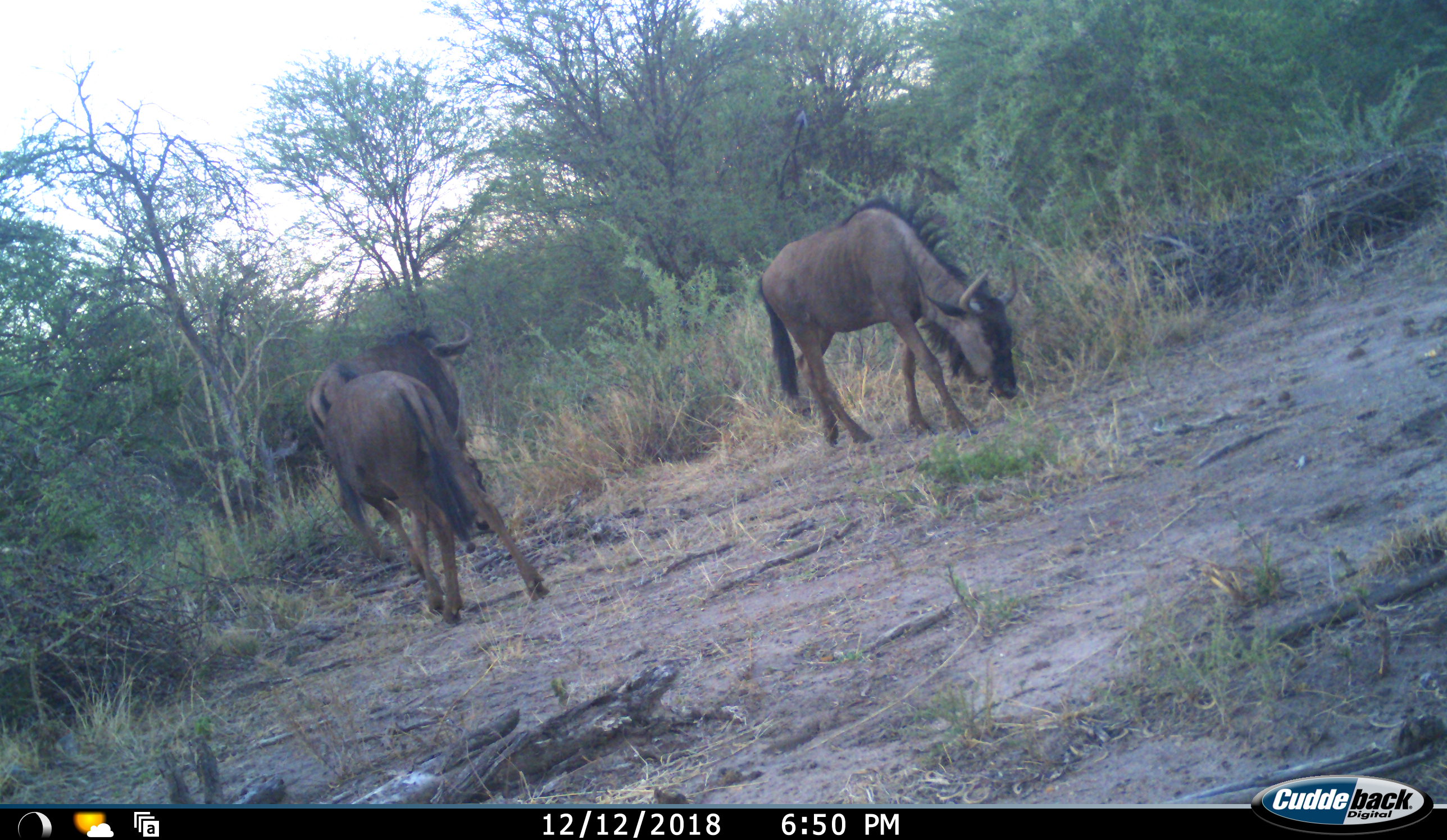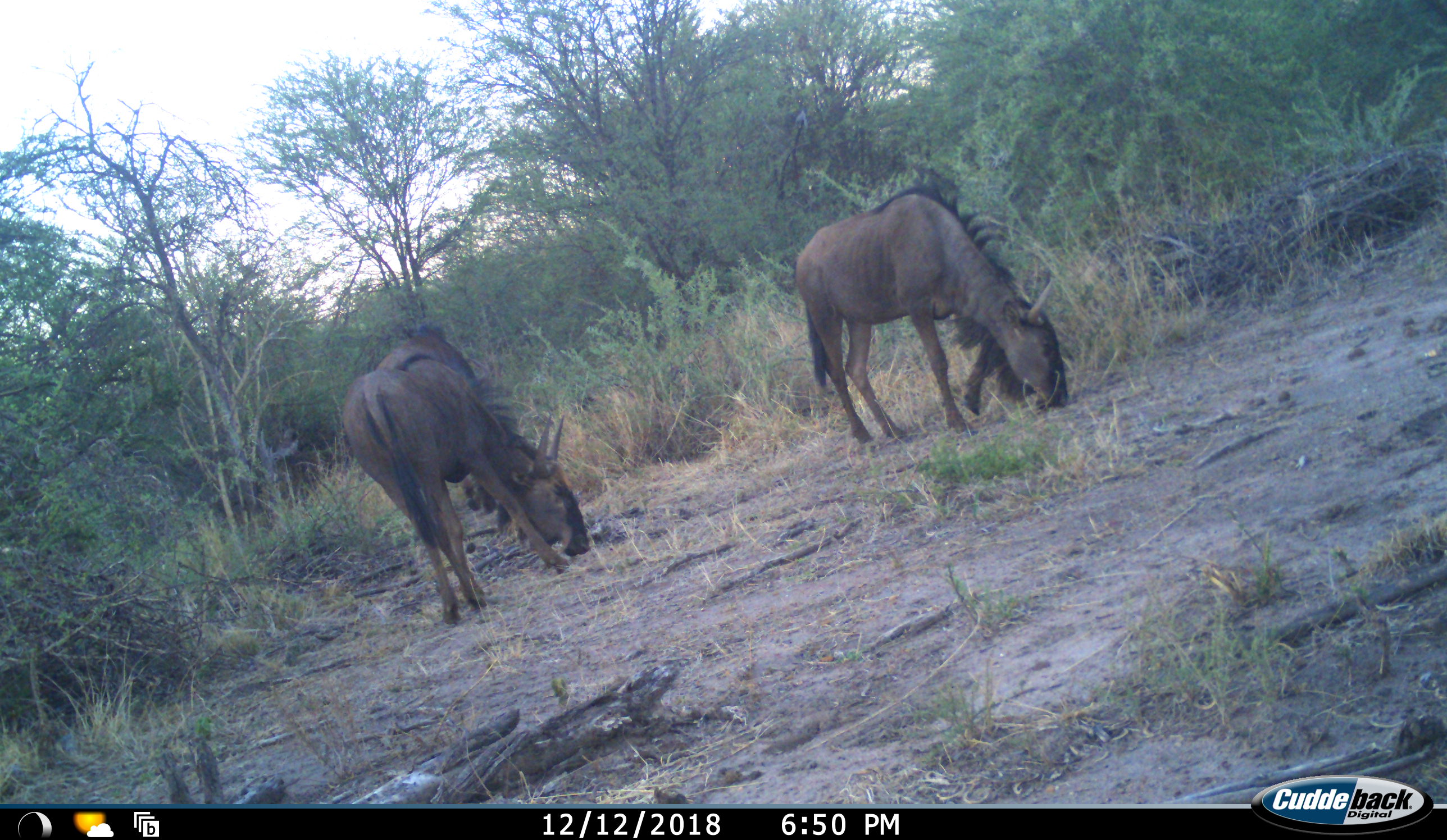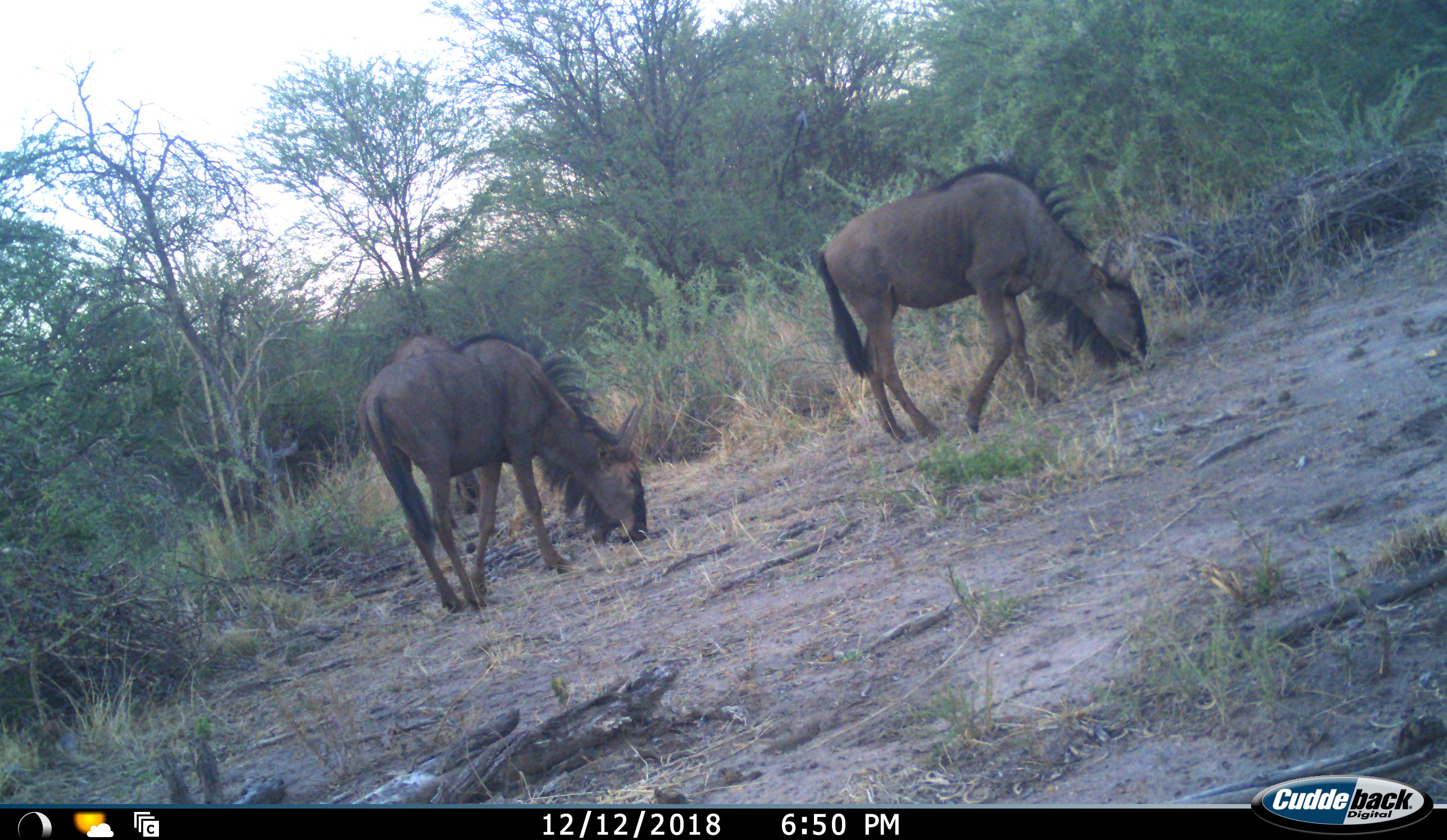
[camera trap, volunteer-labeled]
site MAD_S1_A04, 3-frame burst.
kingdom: Animalia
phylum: Chordata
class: Mammalia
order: Artiodactyla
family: Bovidae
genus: Connochaetes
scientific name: Connochaetes taurinus taurinus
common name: blue wildebeest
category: wildebeestblue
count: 3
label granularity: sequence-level